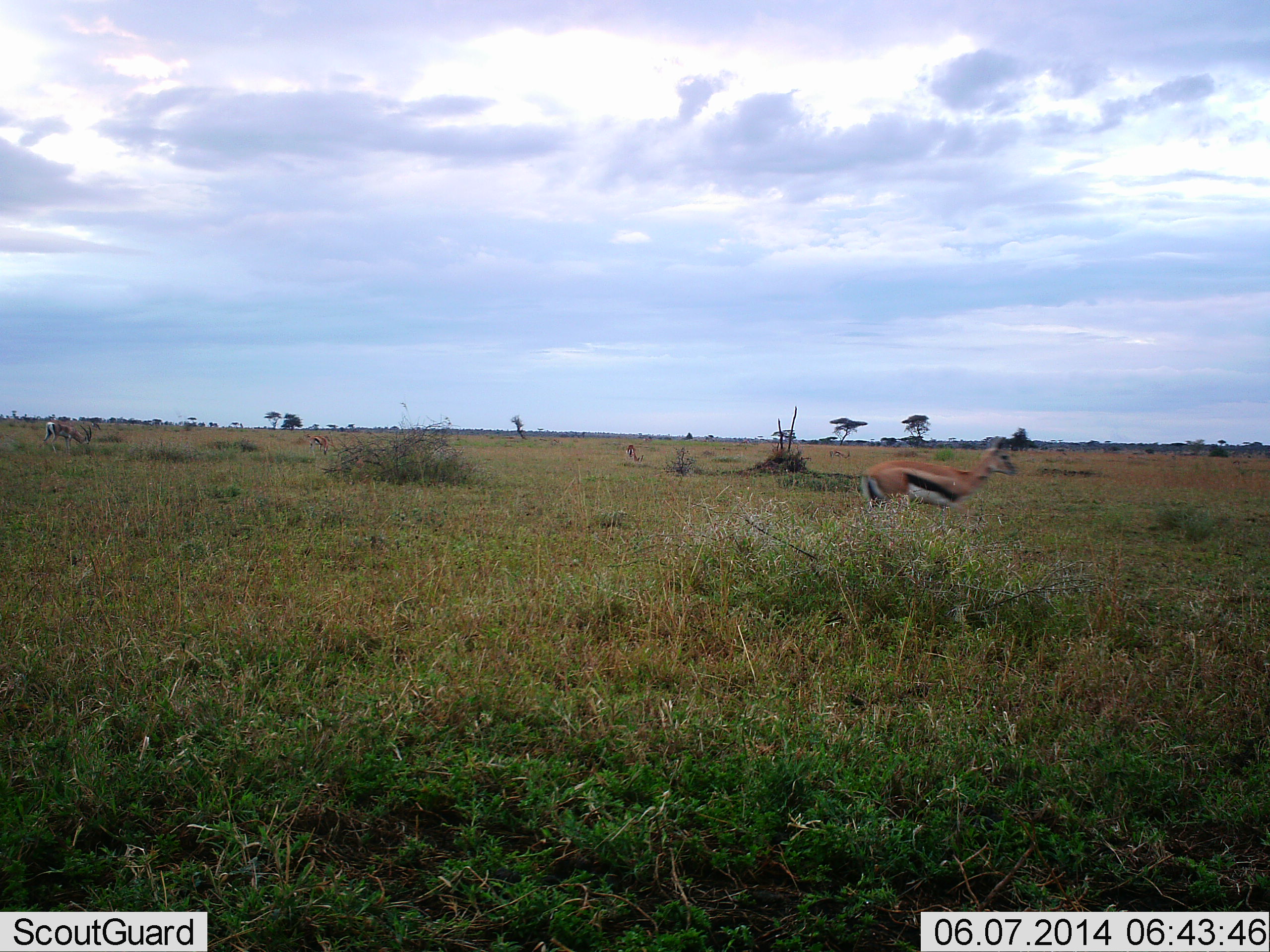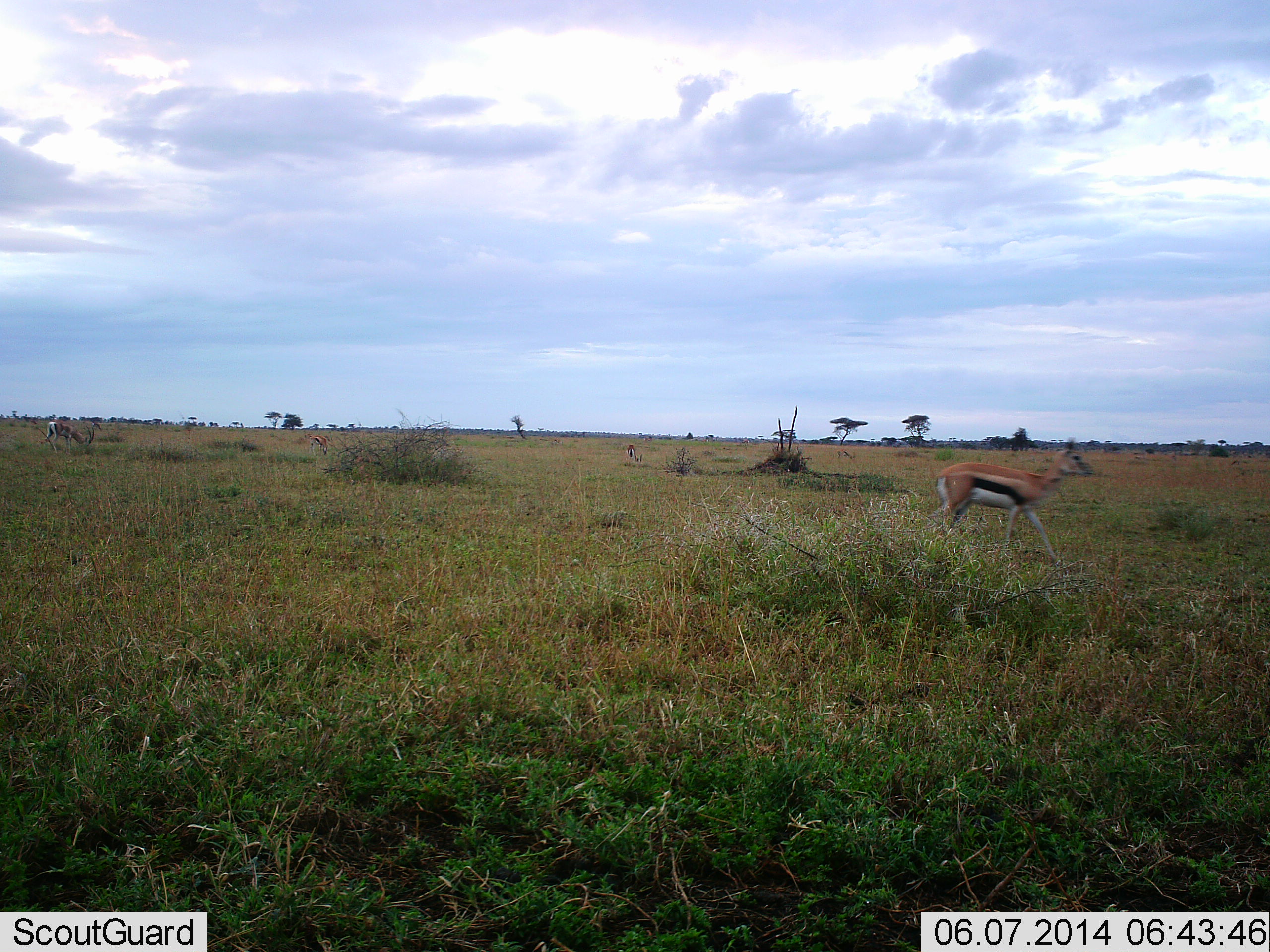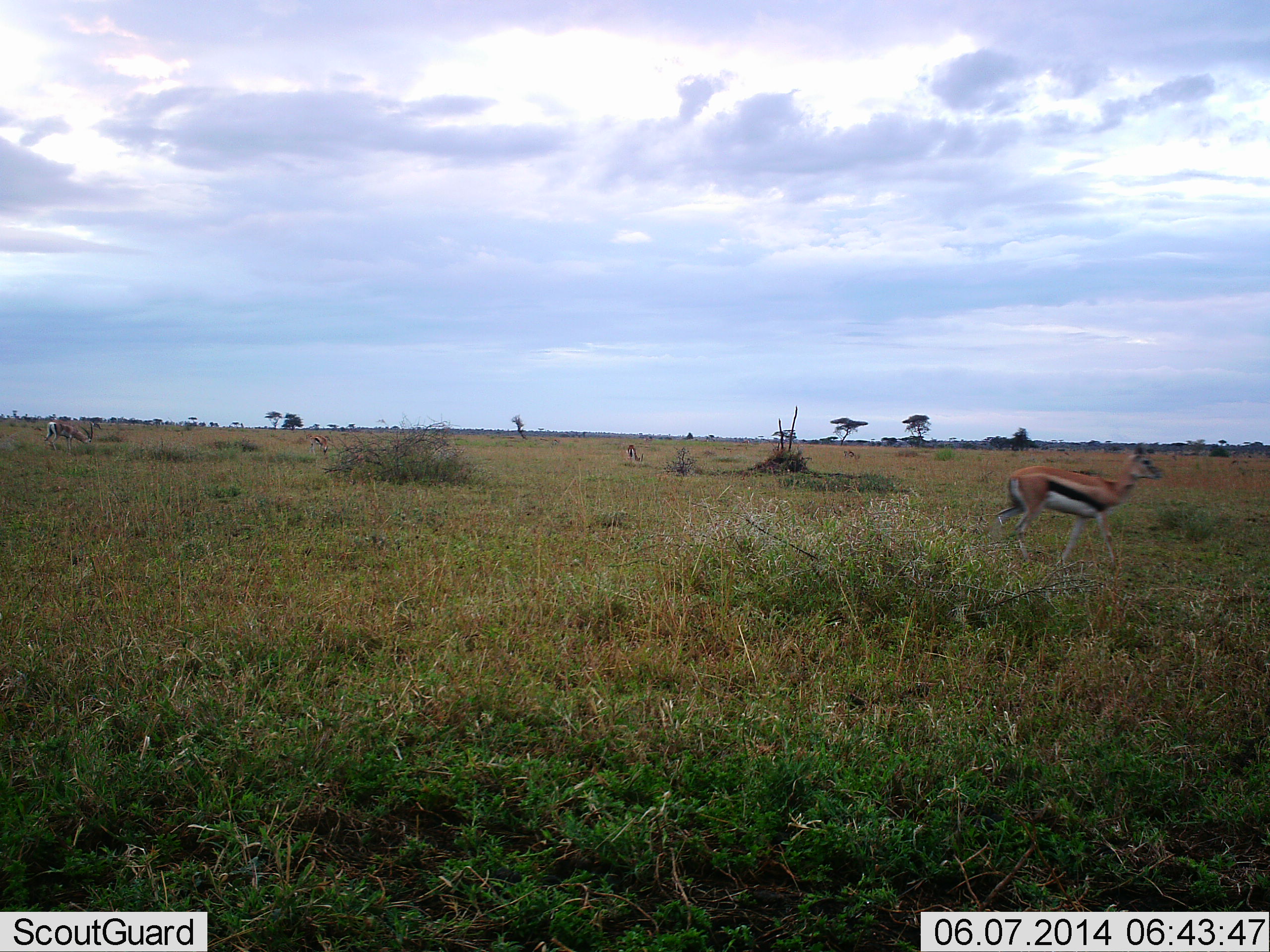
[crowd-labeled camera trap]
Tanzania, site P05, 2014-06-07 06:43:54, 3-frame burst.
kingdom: Animalia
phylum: Chordata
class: Mammalia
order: Artiodactyla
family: Bovidae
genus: Eudorcas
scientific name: Eudorcas thomsonii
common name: thomson's gazelle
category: gazellethomsons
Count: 1.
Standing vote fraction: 9%.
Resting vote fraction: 0%.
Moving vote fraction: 91%.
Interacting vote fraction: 0%.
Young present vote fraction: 0%.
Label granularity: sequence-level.